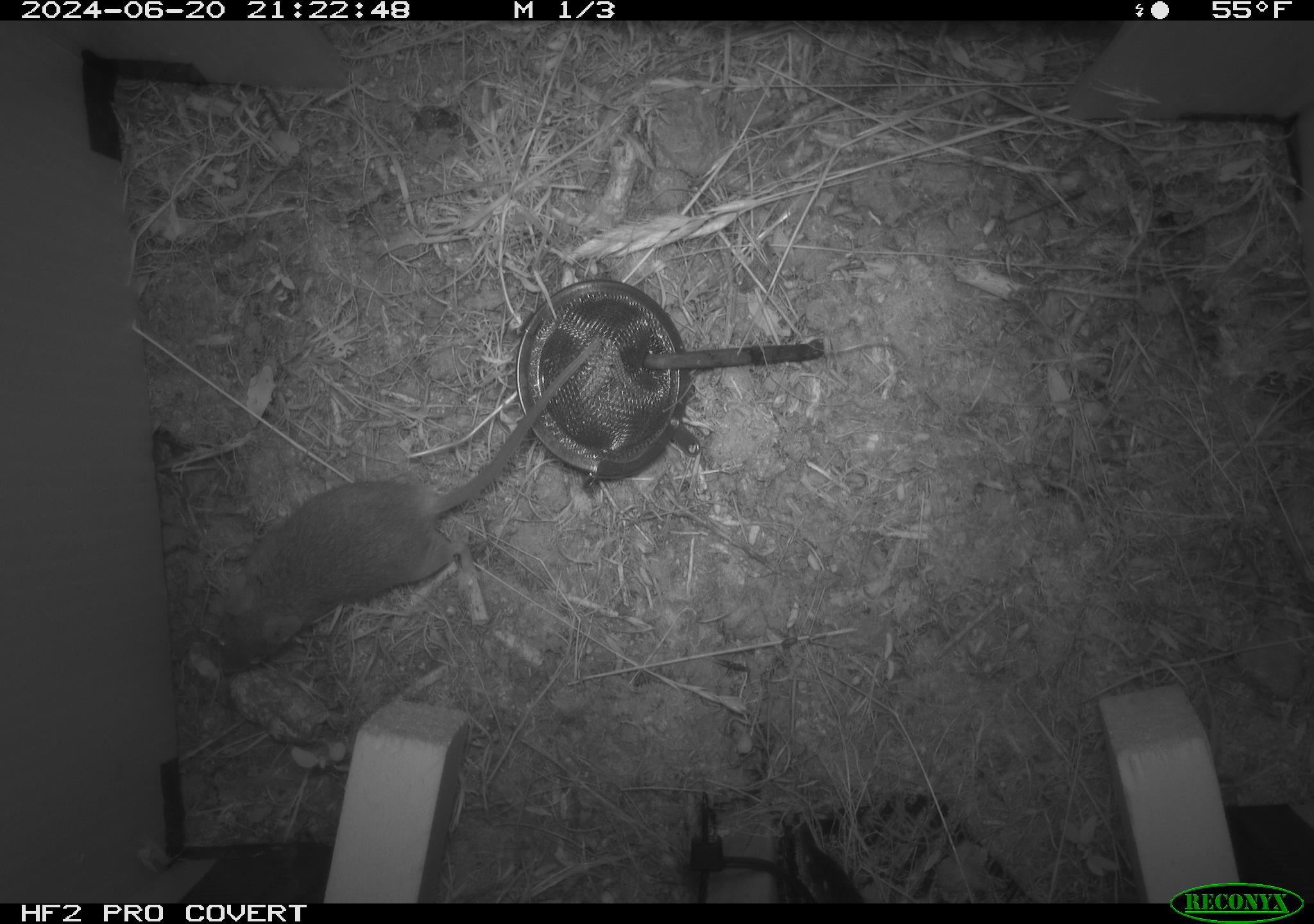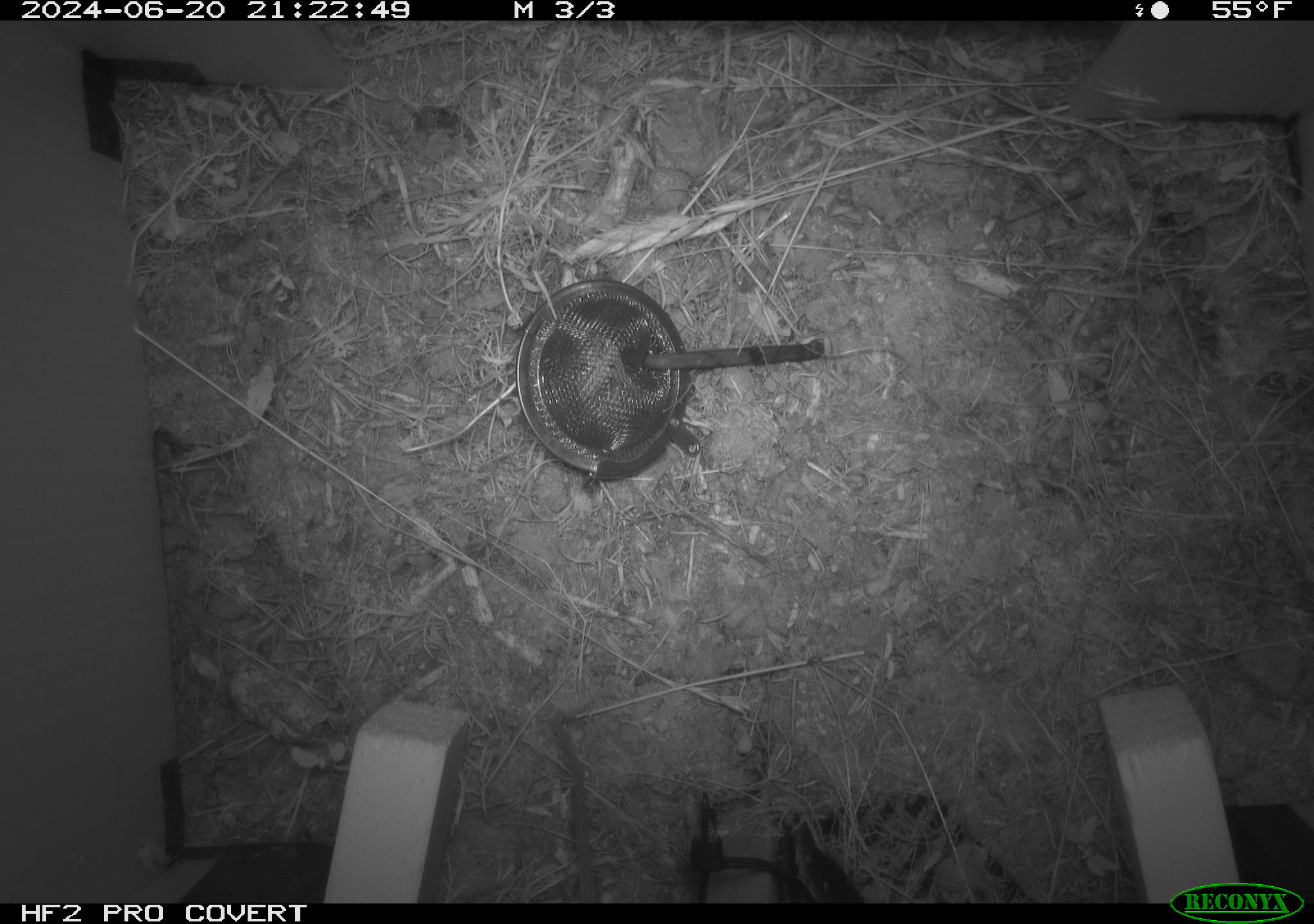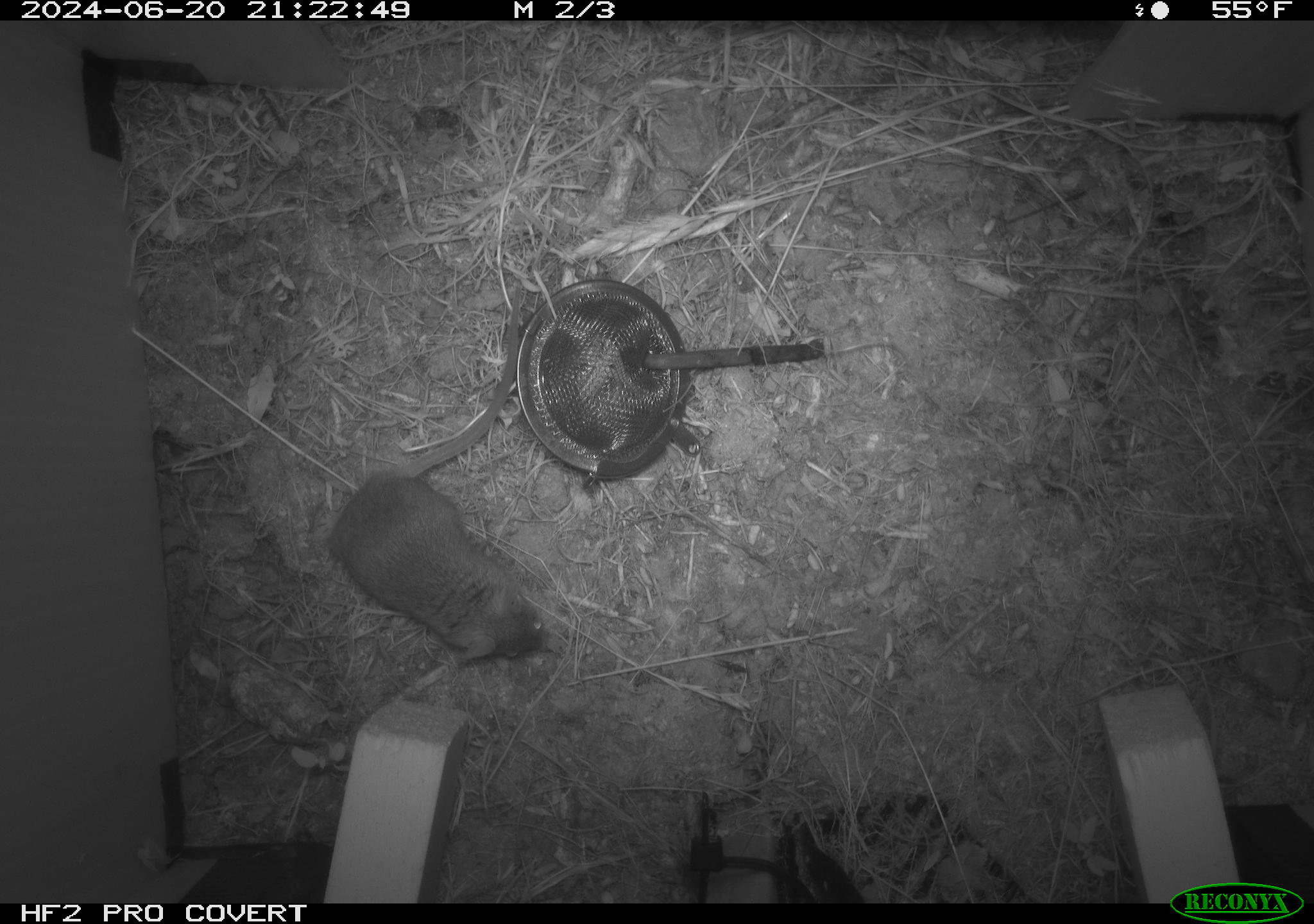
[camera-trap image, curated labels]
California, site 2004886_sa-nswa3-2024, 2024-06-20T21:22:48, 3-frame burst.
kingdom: Animalia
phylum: Chordata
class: Mammalia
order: Rodentia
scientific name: Rodentia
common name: rodent